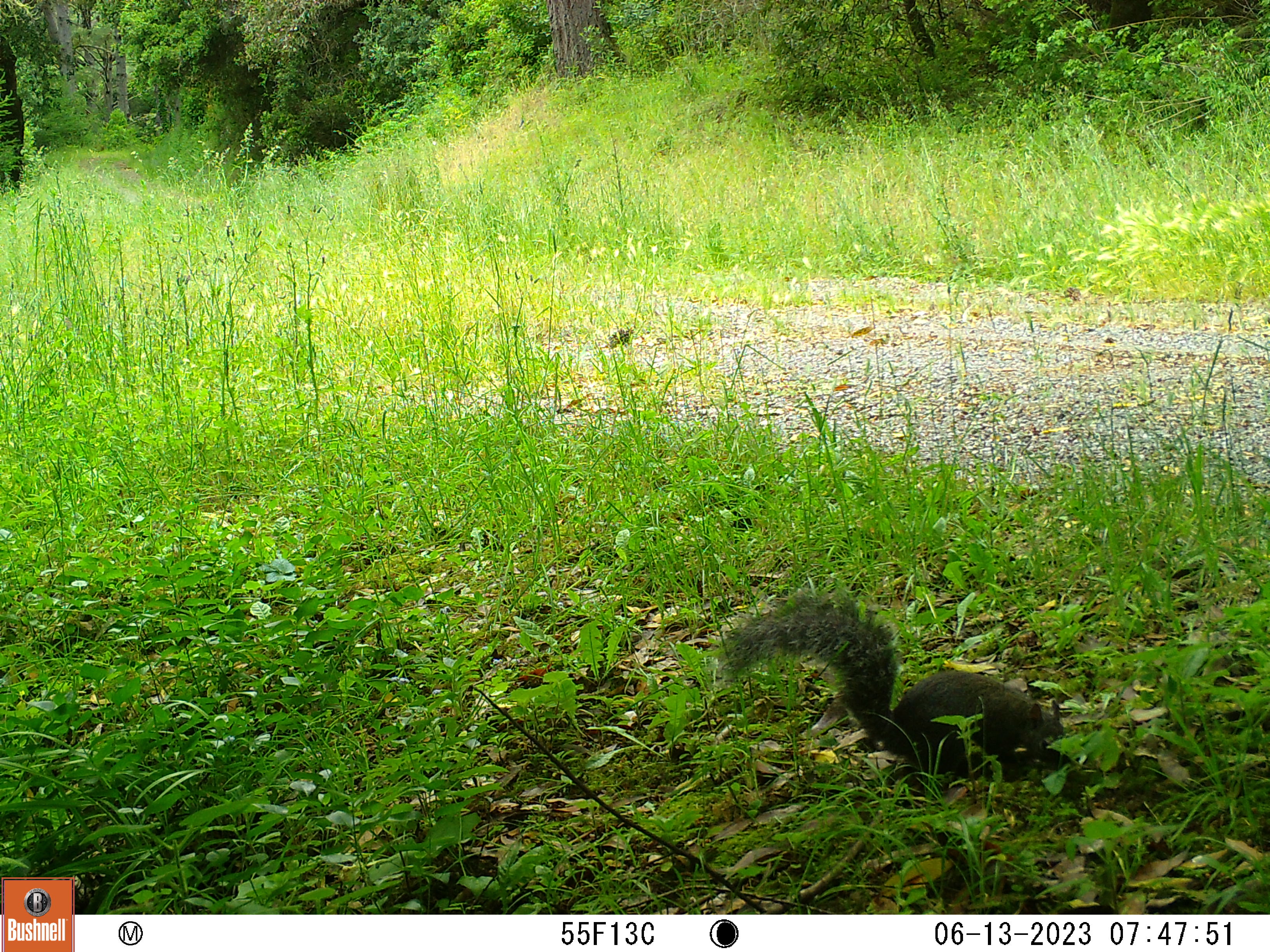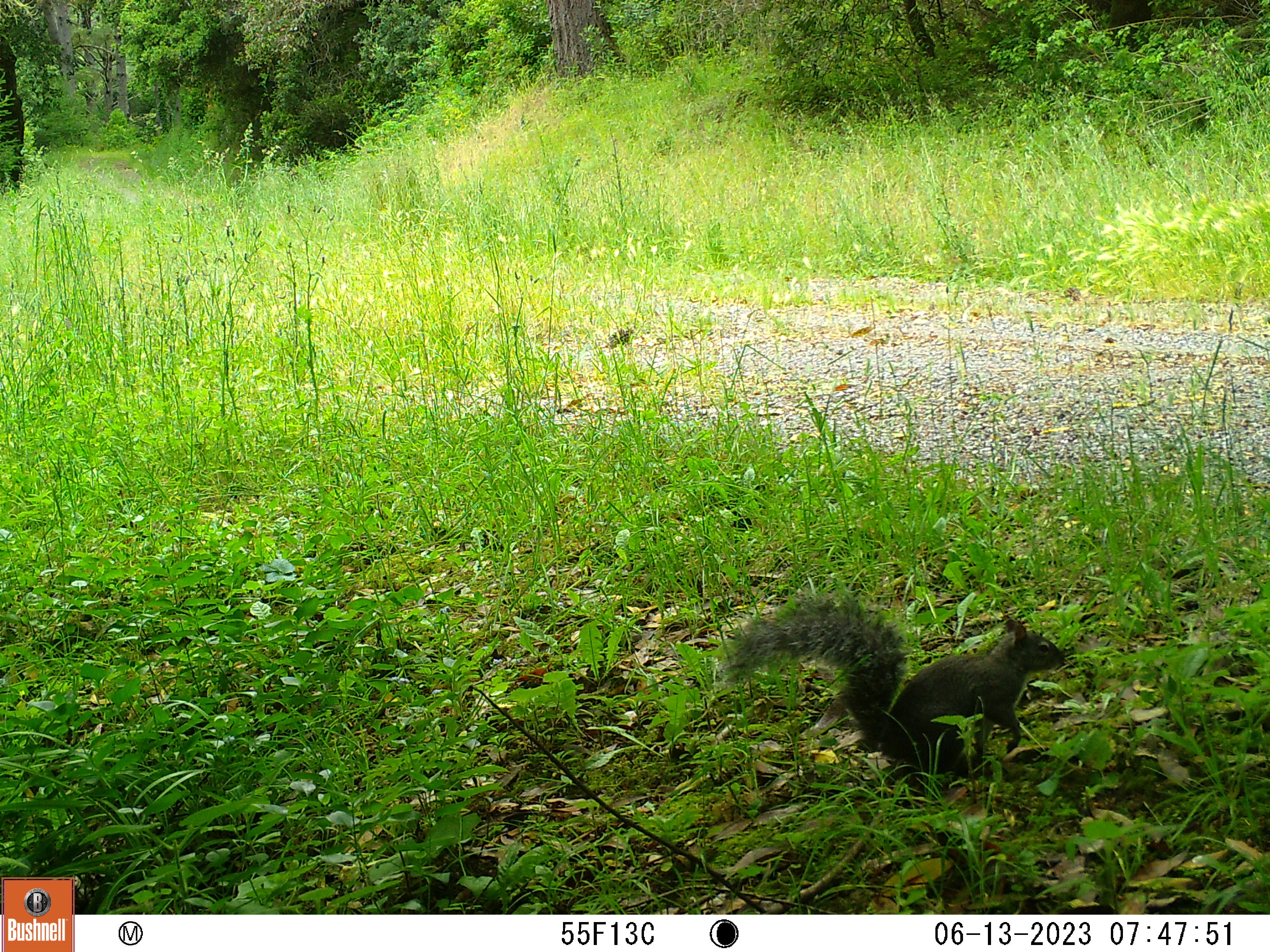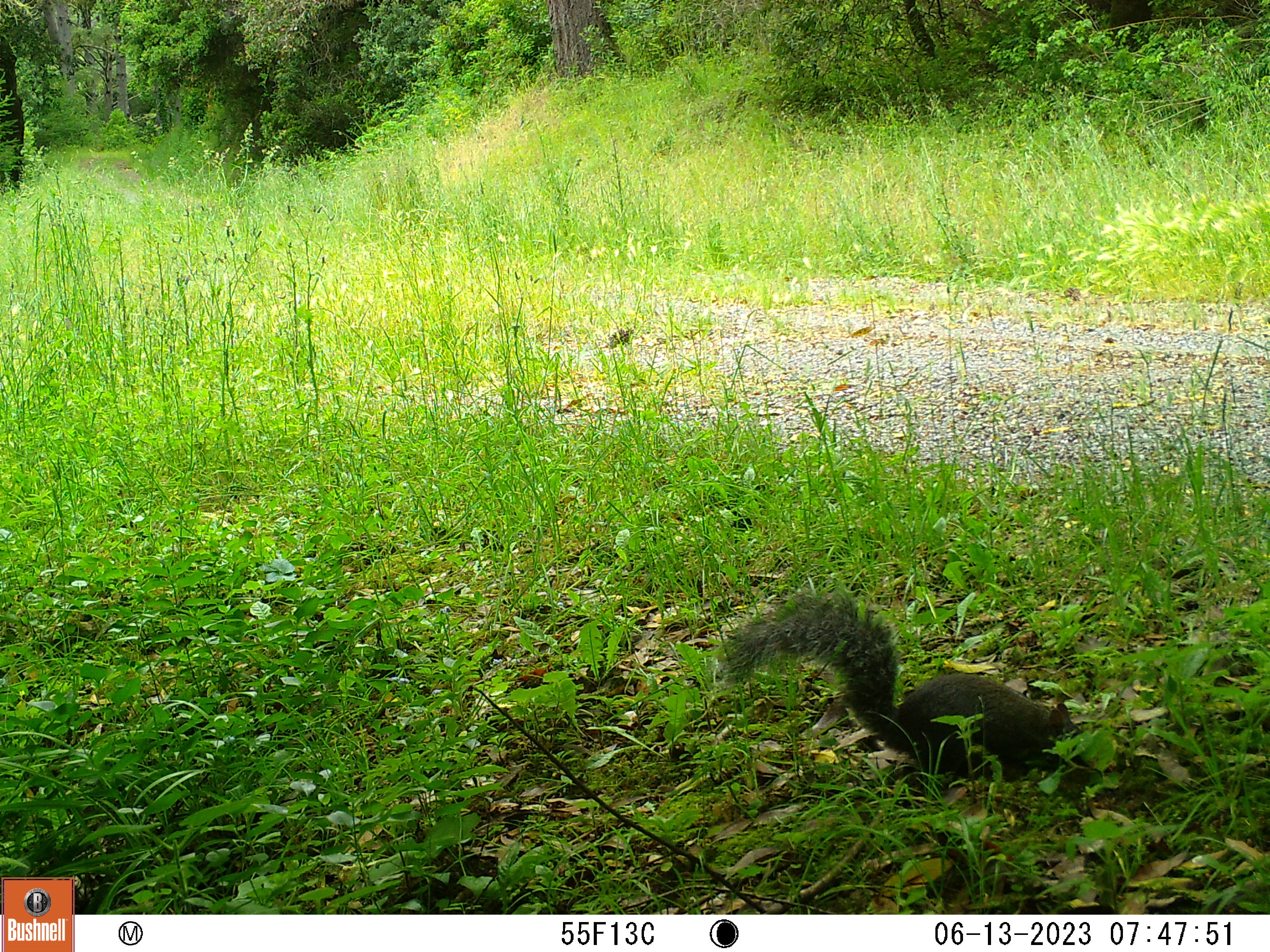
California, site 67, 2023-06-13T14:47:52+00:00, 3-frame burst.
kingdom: Animalia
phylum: Chordata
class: Mammalia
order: Rodentia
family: Sciuridae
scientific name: Sciuridae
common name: squirrel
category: unknown squirrel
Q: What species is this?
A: Unknown squirrel (squirrel) (Sciuridae).